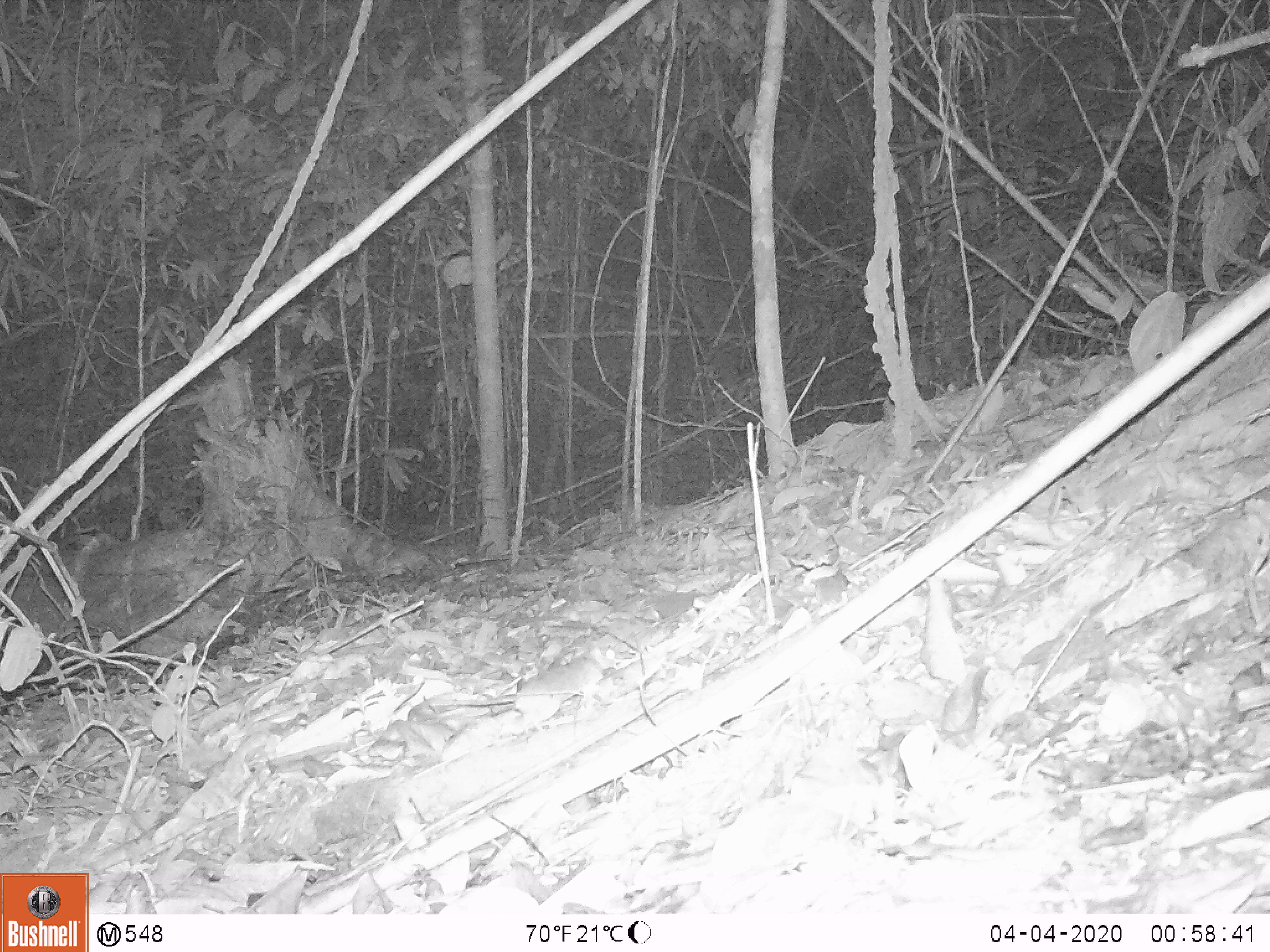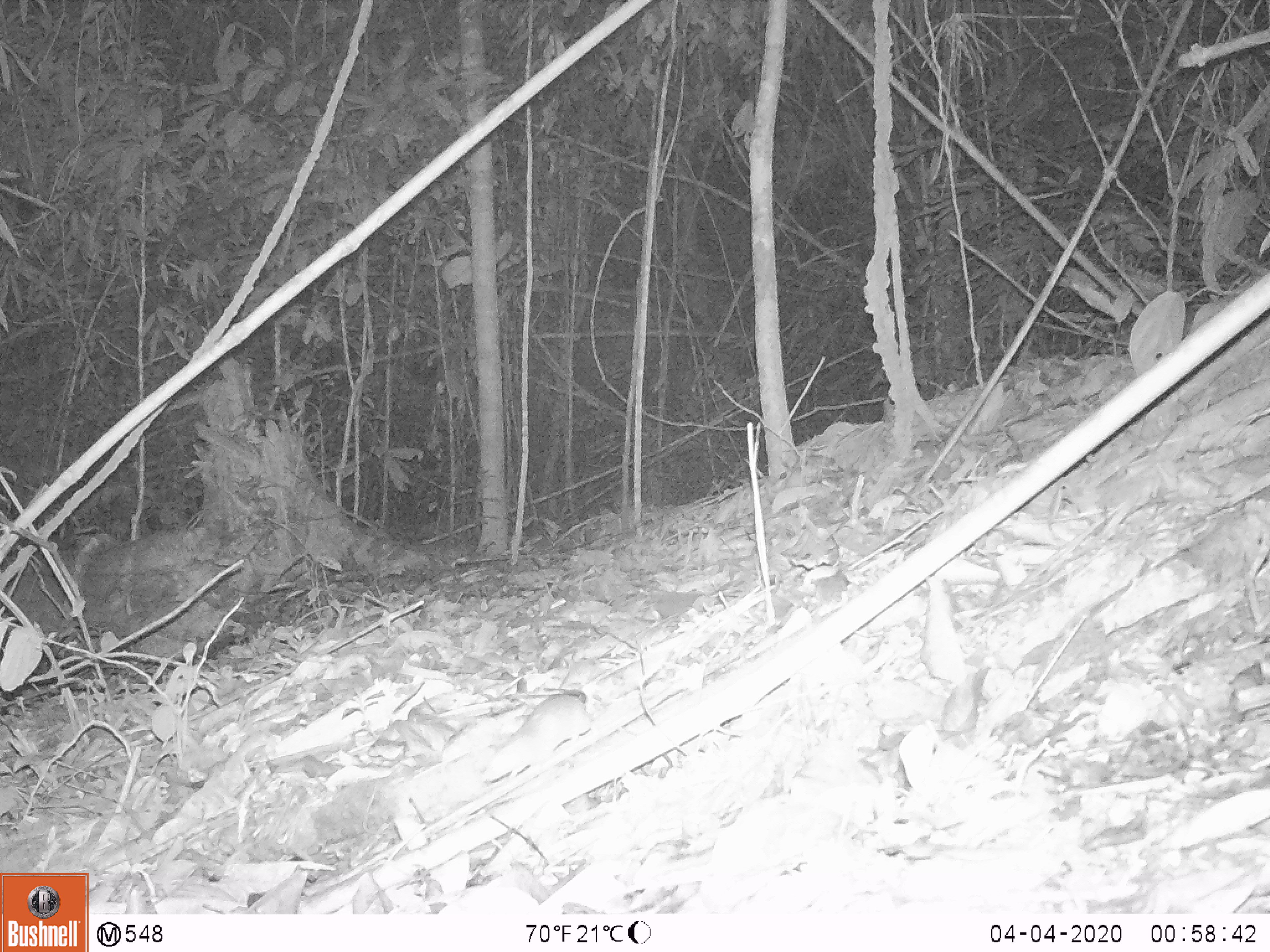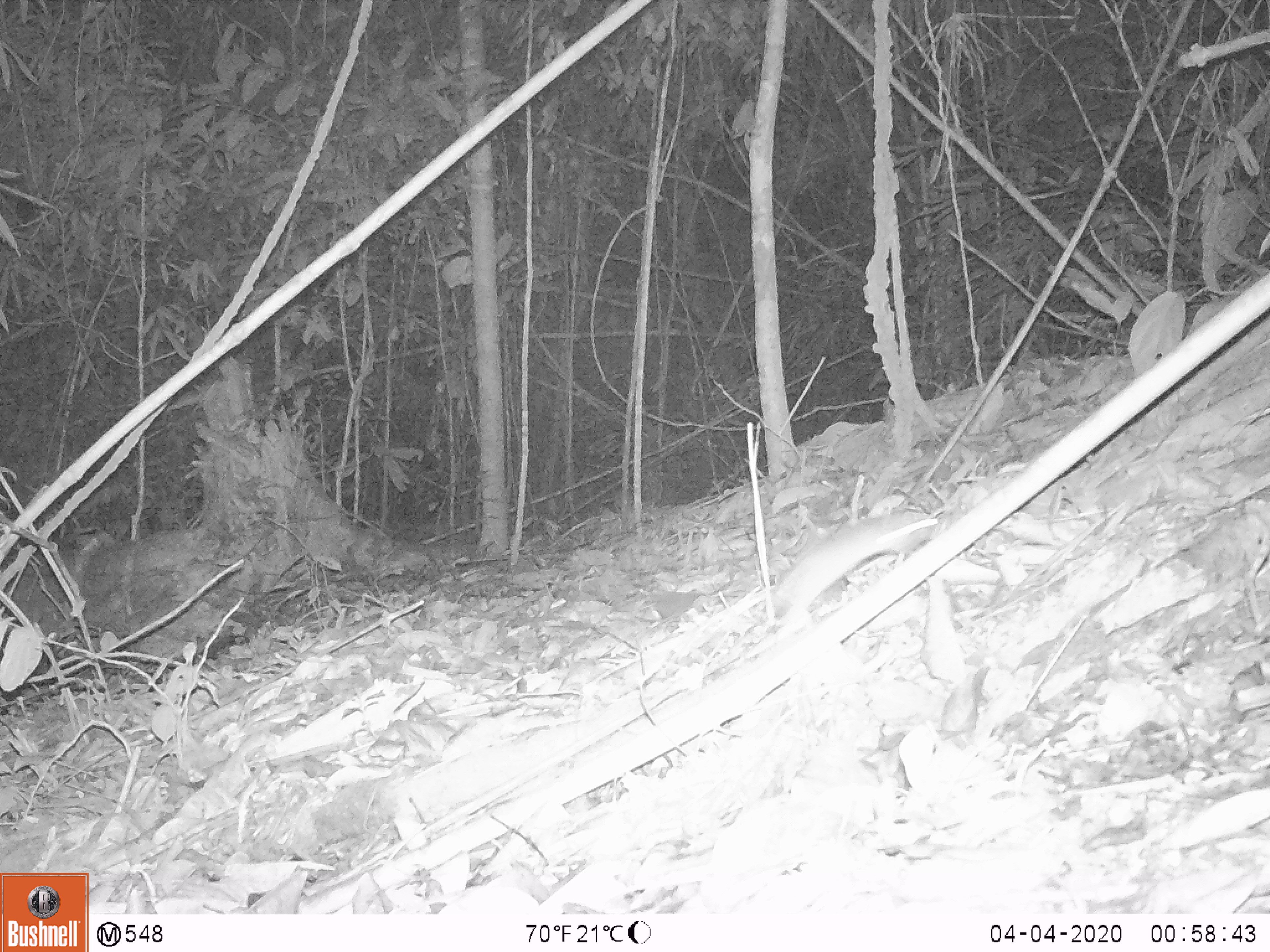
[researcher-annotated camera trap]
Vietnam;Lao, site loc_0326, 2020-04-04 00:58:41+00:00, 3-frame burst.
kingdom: Animalia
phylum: Chordata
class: Mammalia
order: Rodentia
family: Muridae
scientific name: Muridae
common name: old-world mice and rats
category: unidentified murid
Unidentified murid (old-world mice and rats) (Muridae). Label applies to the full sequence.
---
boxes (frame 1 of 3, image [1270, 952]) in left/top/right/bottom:
unidentified murid: 515/646/617/734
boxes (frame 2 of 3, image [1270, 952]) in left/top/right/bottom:
unidentified murid: 482/694/592/782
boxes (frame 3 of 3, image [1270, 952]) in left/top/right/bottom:
unidentified murid: 777/509/939/627